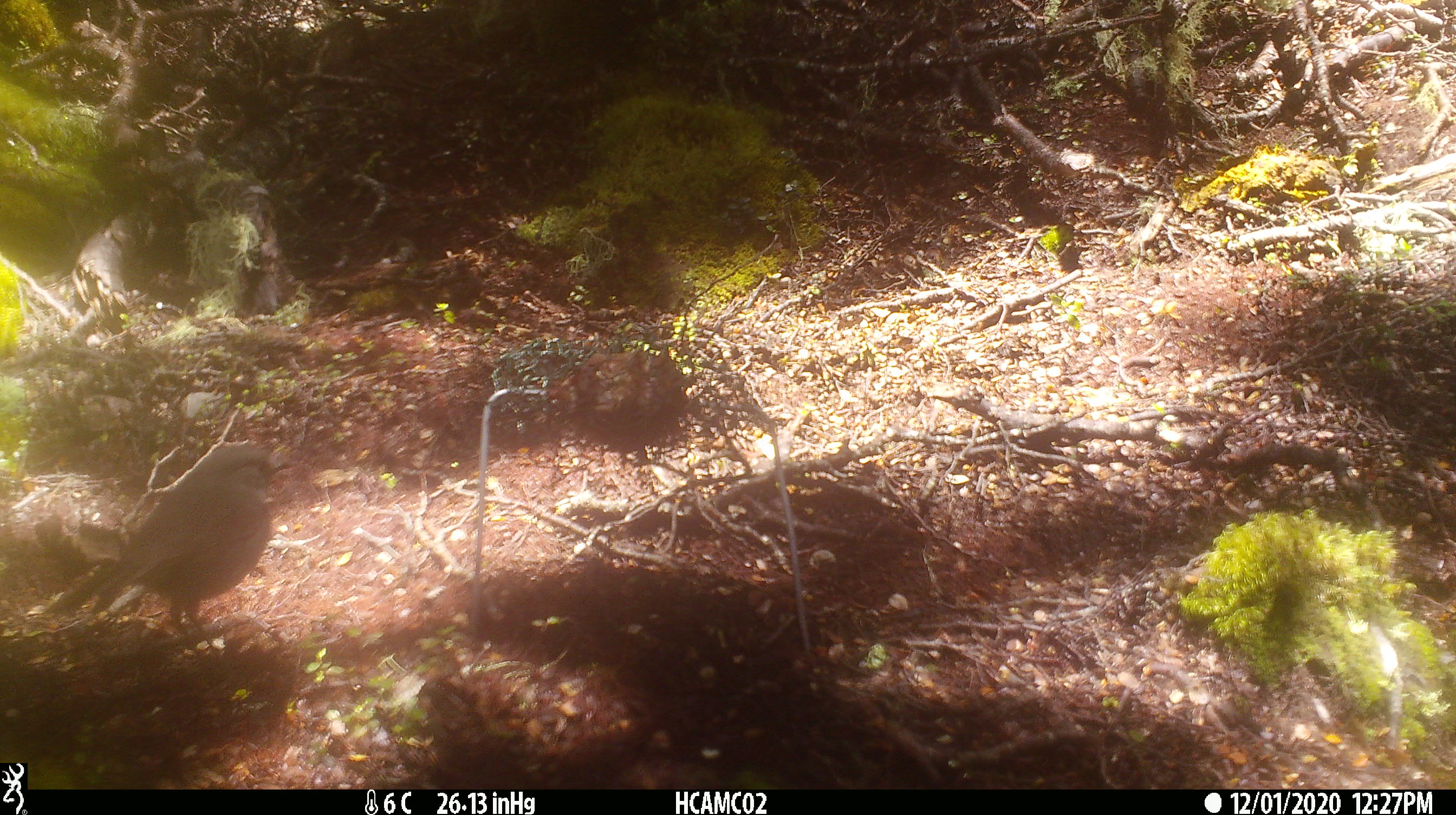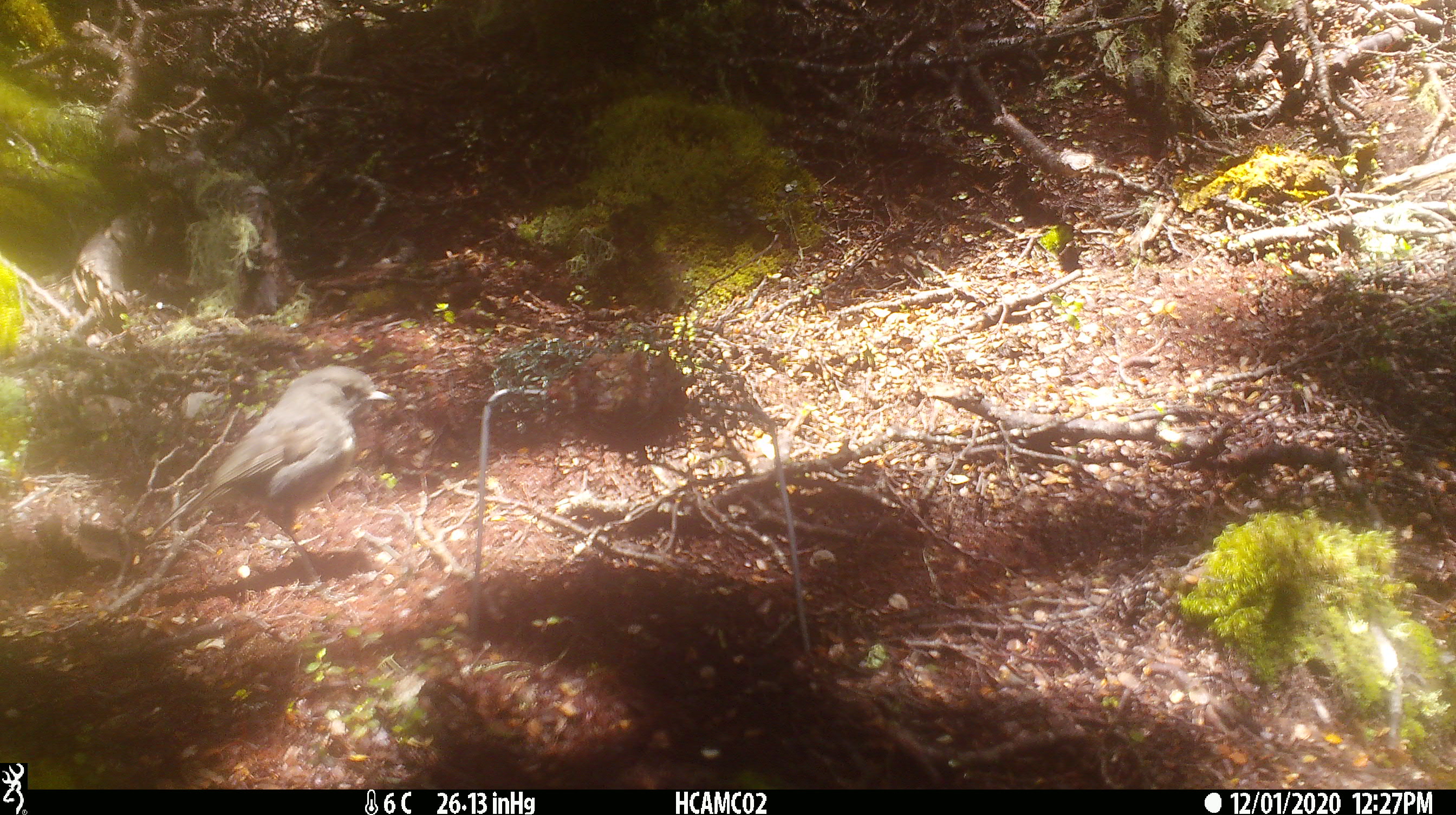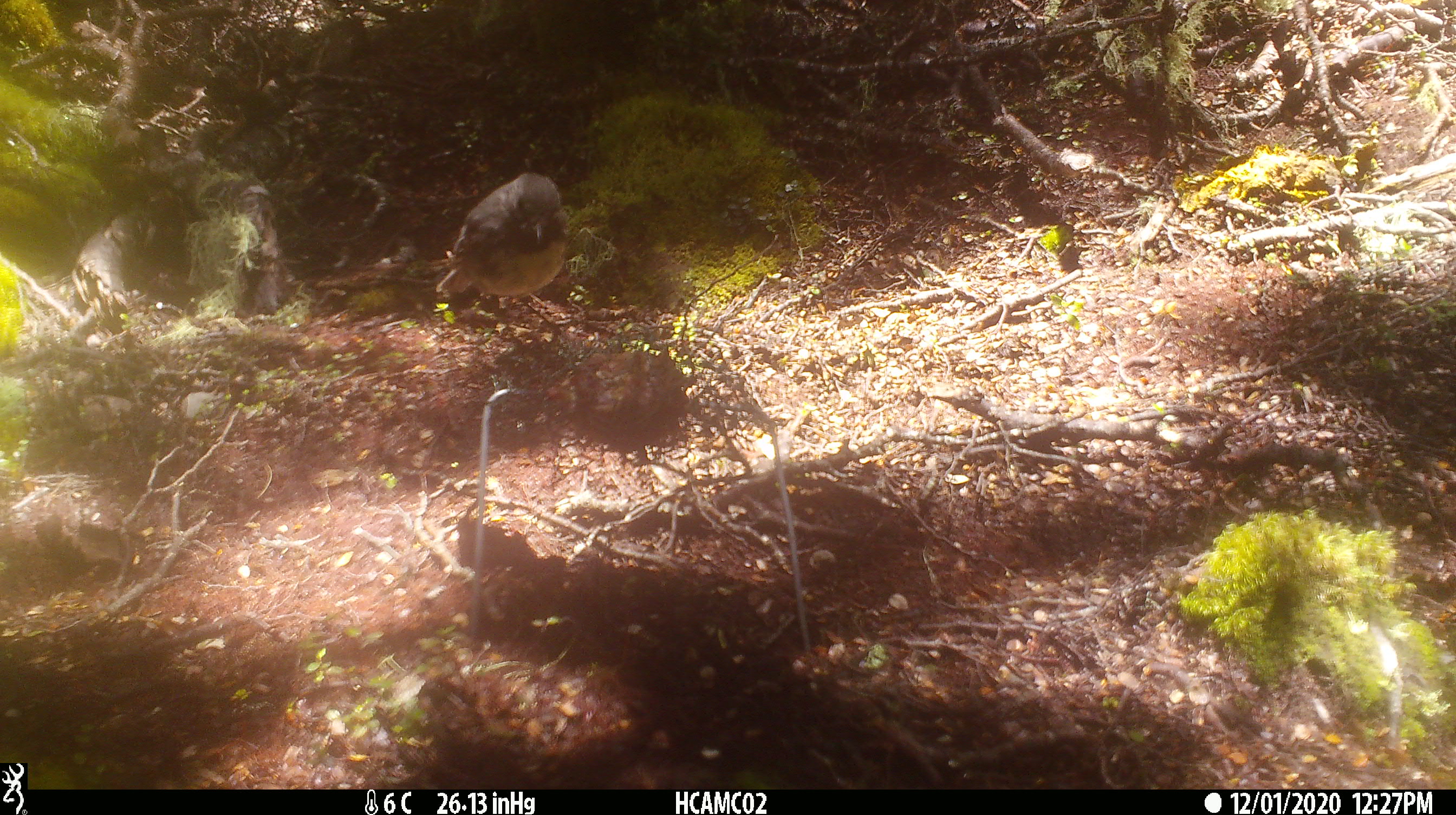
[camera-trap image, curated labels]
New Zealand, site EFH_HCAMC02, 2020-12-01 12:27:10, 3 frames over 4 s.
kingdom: Animalia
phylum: Chordata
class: Aves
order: Passeriformes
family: Petroicidae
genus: Petroica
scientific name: Petroica australis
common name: new zealand robin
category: robin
Robin (new zealand robin) (Petroica australis).